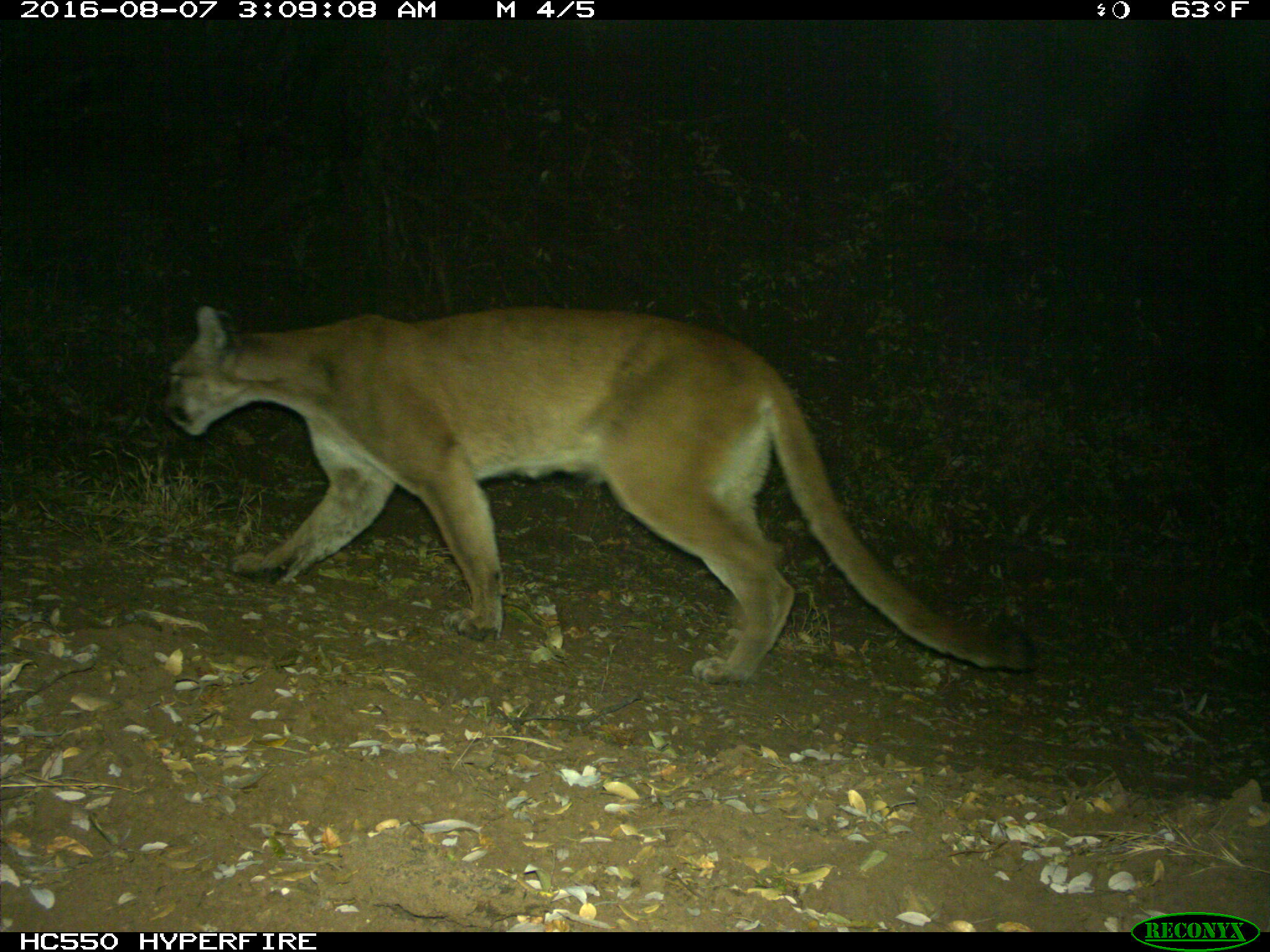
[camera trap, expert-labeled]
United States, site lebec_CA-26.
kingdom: Animalia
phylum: Chordata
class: Mammalia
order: Carnivora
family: Felidae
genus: Puma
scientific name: Puma concolor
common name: mountain lion